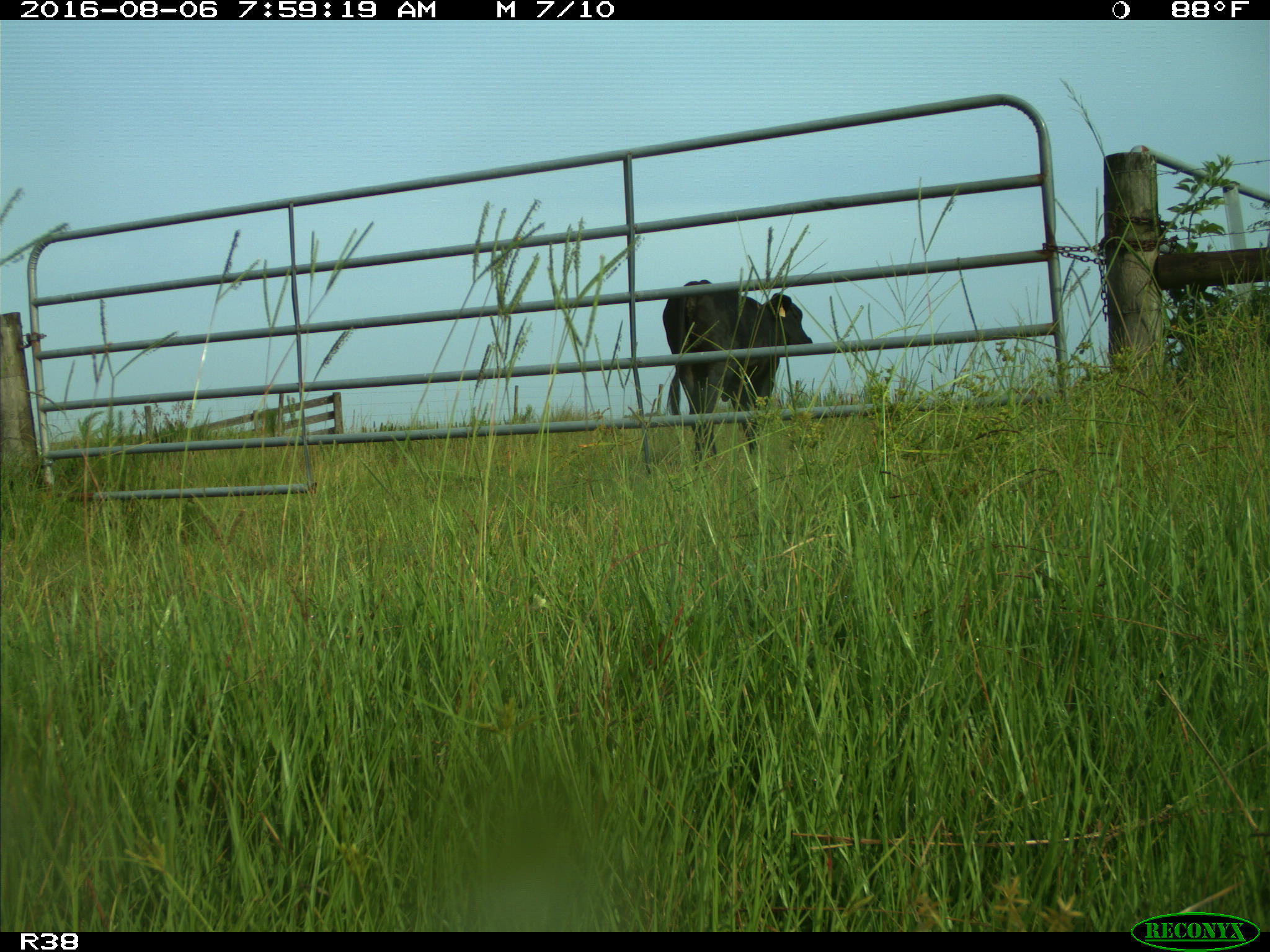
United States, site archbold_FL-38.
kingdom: Animalia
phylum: Chordata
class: Mammalia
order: Artiodactyla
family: Bovidae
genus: Bos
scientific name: Bos taurus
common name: domestic cow